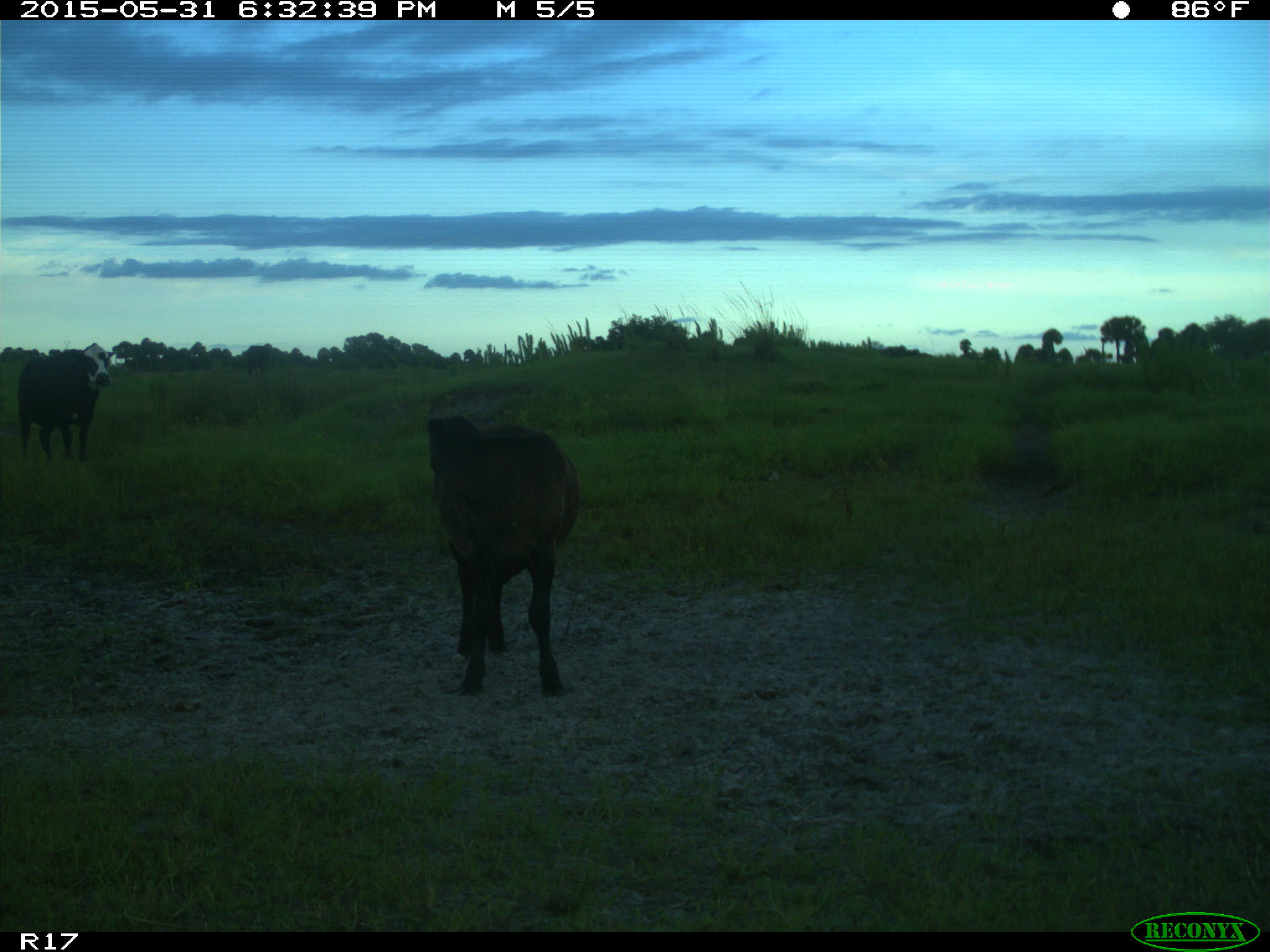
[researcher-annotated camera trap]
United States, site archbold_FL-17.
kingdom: Animalia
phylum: Chordata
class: Mammalia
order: Artiodactyla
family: Bovidae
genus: Bos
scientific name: Bos taurus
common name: domestic cow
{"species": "Bos taurus (domestic cow)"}